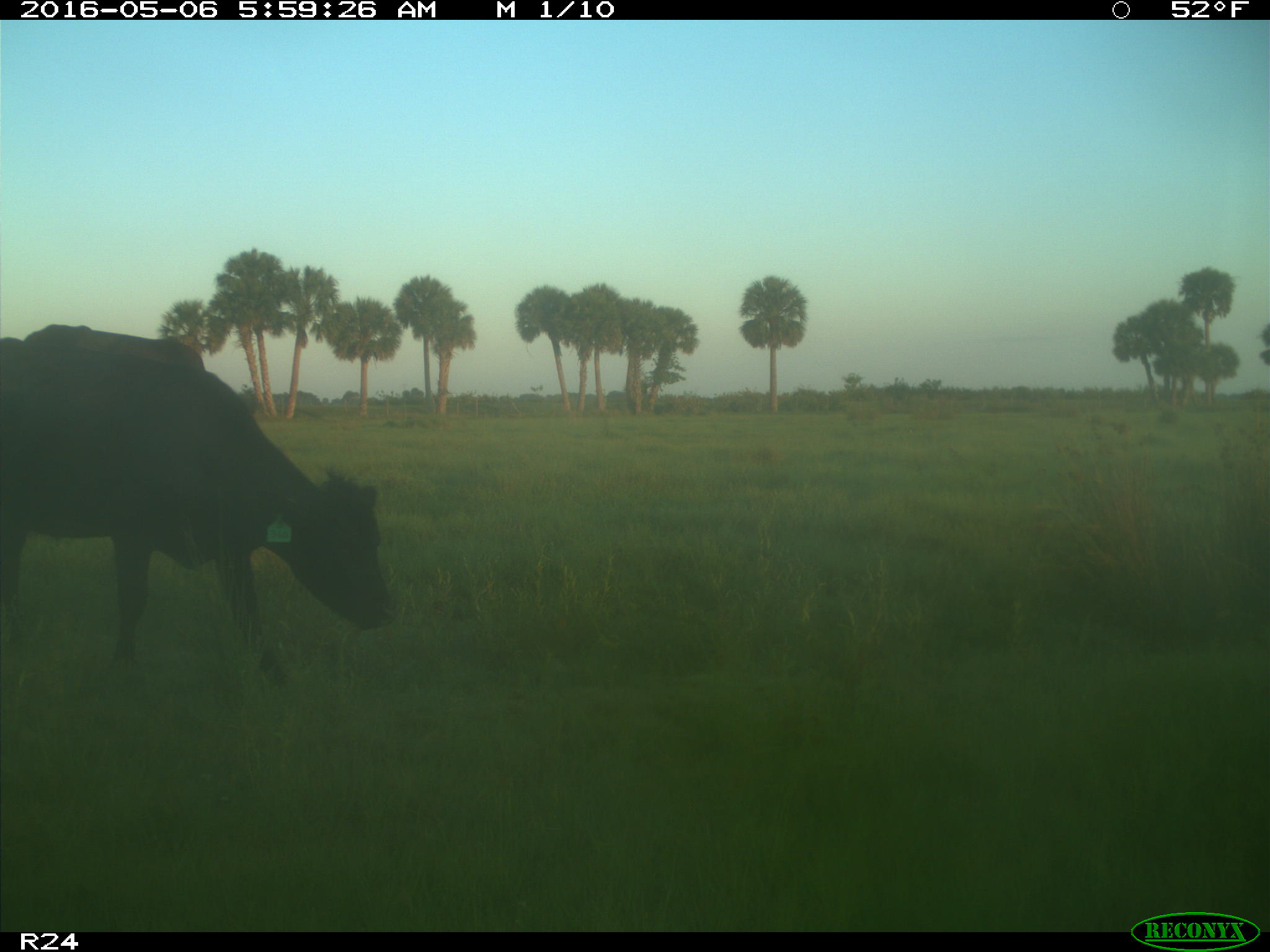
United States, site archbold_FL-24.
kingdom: Animalia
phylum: Chordata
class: Mammalia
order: Artiodactyla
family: Bovidae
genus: Bos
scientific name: Bos taurus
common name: domestic cow